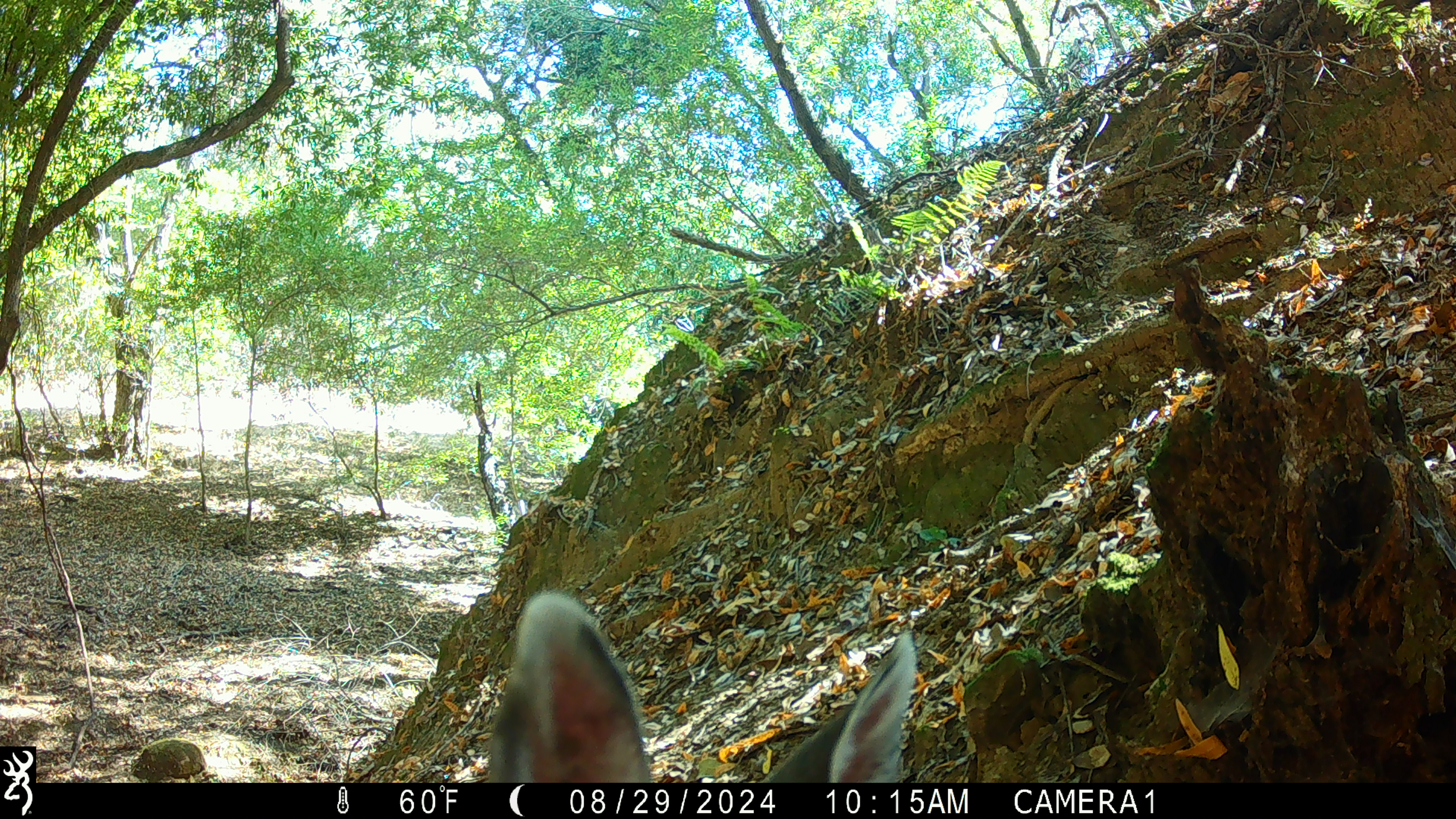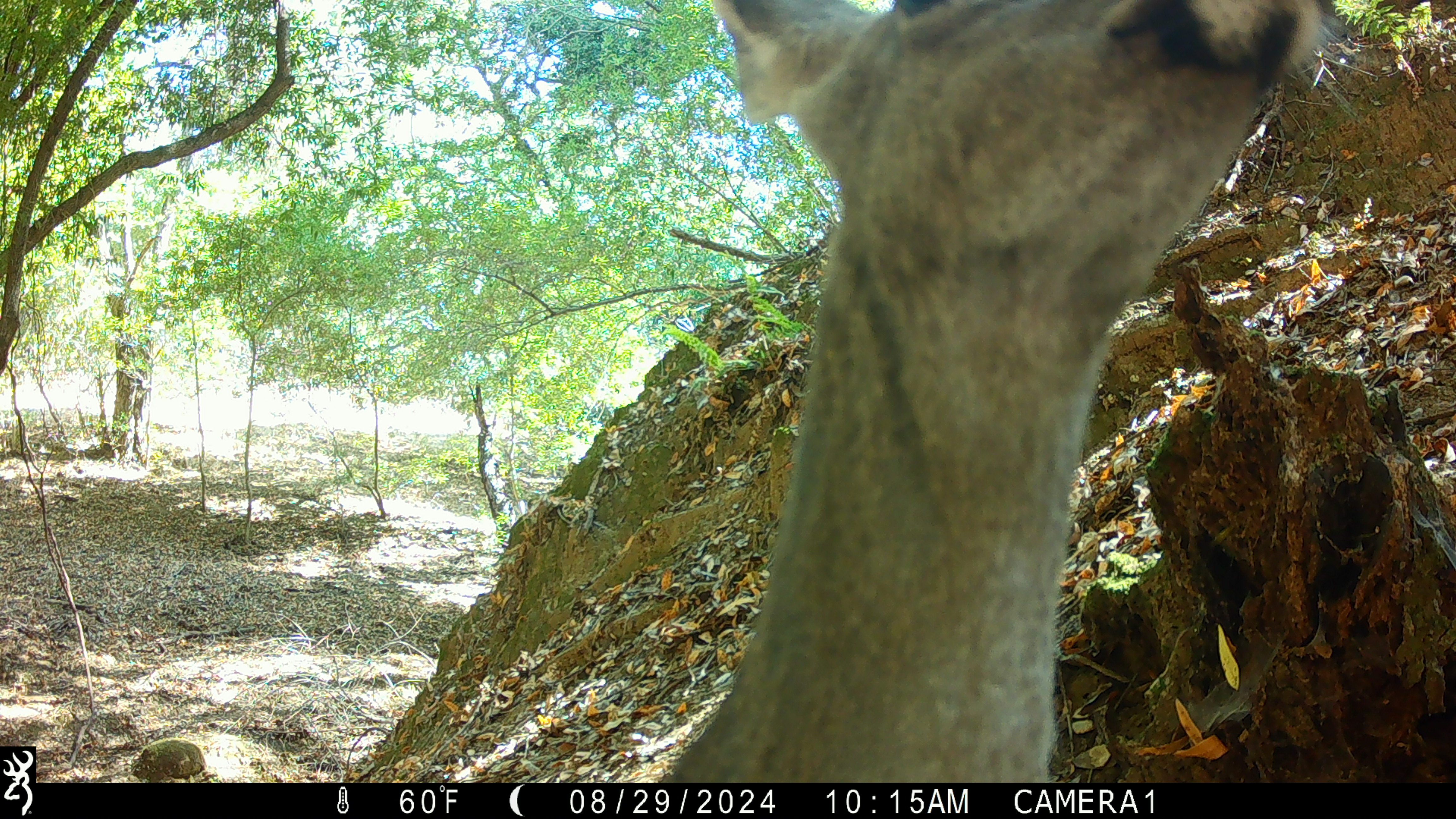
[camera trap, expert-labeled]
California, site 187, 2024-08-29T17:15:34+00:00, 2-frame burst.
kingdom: Animalia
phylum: Chordata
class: Mammalia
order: Artiodactyla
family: Cervidae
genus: Odocoileus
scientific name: Odocoileus hemionus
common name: mule deer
Mule deer (Odocoileus hemionus).